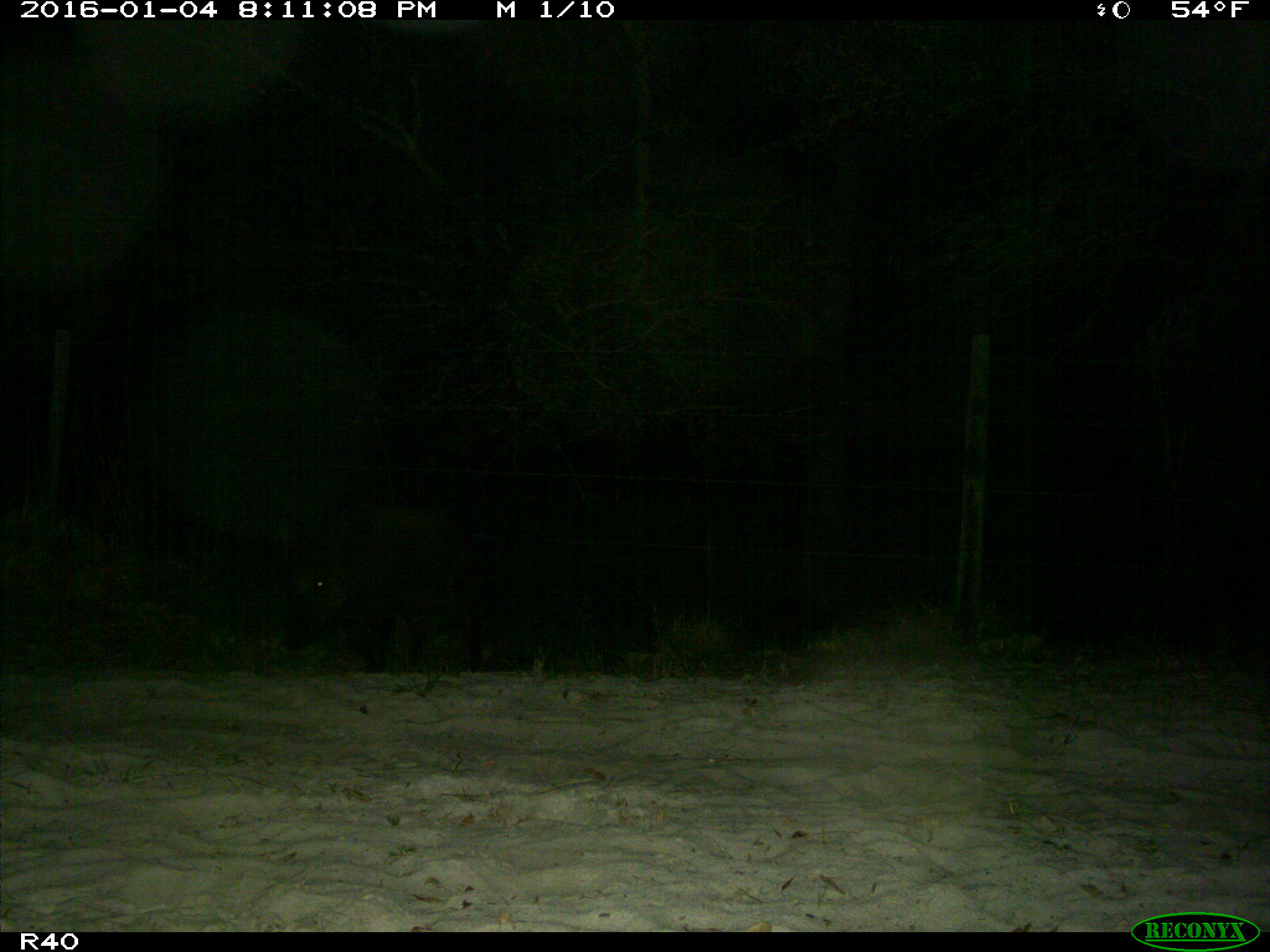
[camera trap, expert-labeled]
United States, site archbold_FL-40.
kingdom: Animalia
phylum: Chordata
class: Mammalia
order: Artiodactyla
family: Suidae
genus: Sus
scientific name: Sus scrofa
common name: wild boar